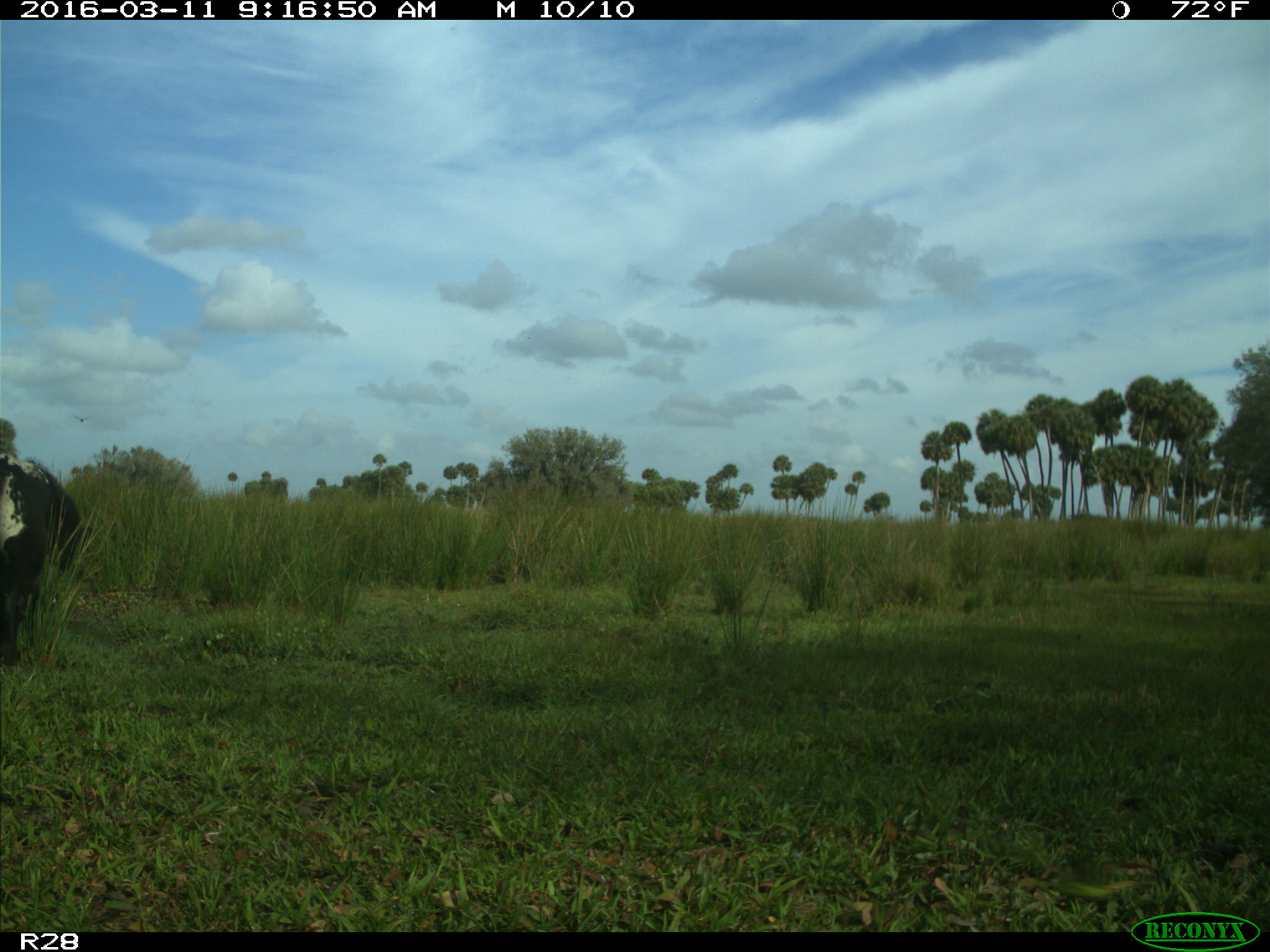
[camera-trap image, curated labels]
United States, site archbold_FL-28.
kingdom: Animalia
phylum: Chordata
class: Mammalia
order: Artiodactyla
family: Bovidae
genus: Bos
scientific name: Bos taurus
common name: domestic cow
Bos taurus (domestic cow).